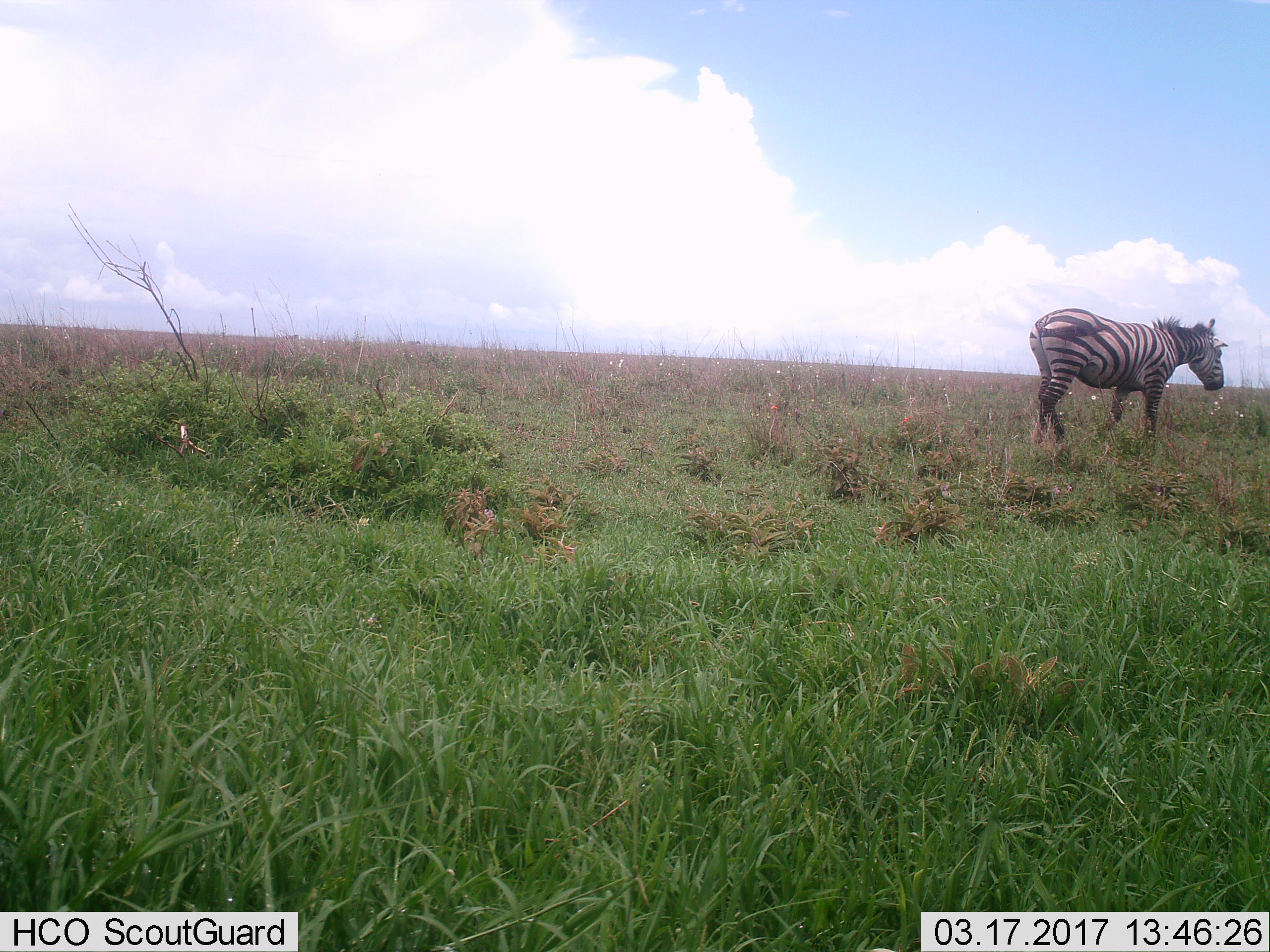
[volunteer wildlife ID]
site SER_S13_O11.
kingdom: Animalia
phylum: Chordata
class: Mammalia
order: Perissodactyla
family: Equidae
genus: Equus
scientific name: Equus quagga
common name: plains zebra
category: zebraplains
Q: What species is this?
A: Zebraplains (plains zebra) (Equus quagga).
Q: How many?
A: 1.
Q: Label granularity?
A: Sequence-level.